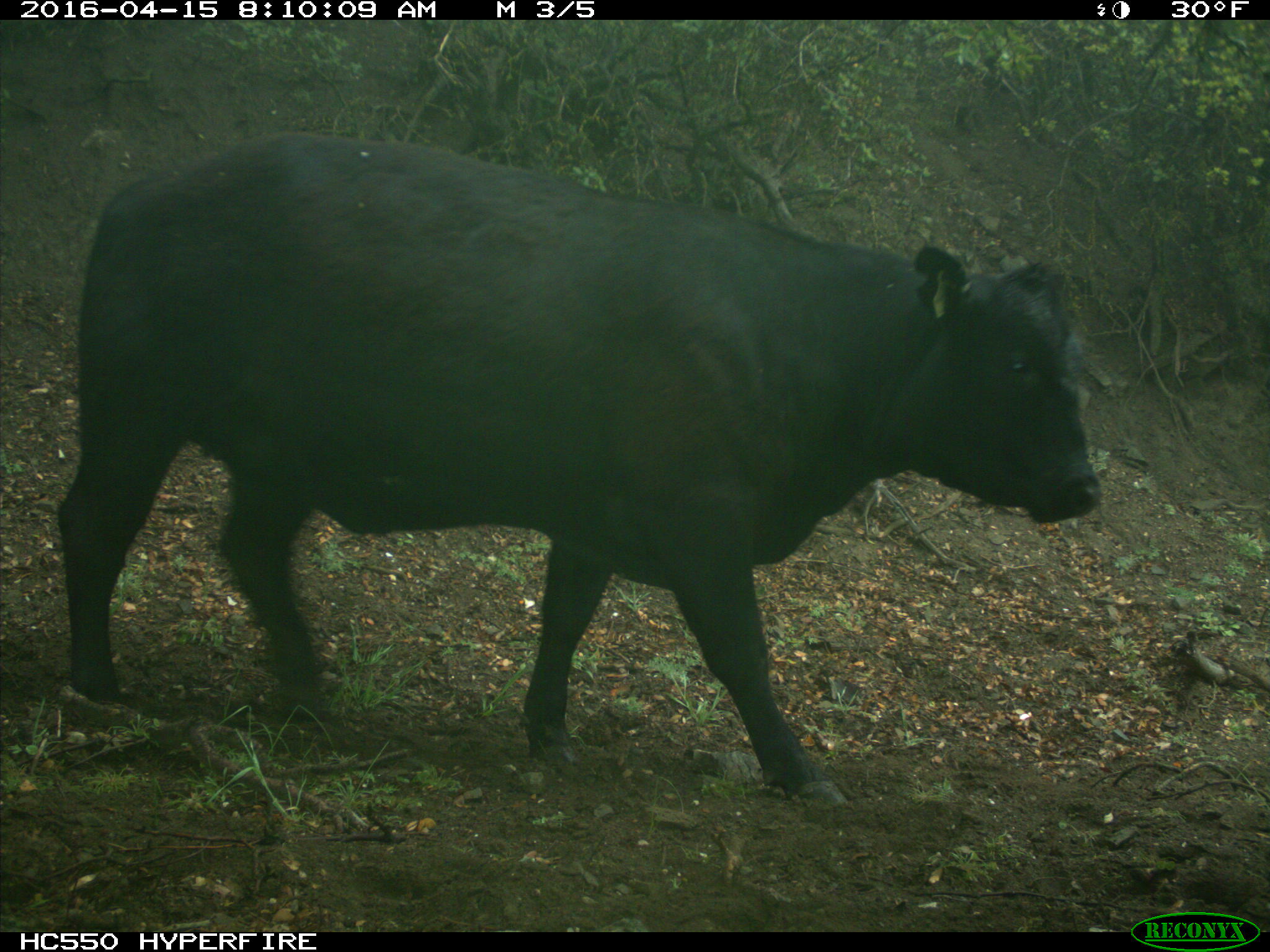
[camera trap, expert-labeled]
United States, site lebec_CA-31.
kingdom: Animalia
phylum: Chordata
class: Mammalia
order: Artiodactyla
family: Bovidae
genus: Bos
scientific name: Bos taurus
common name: domestic cow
Bos taurus (domestic cow).